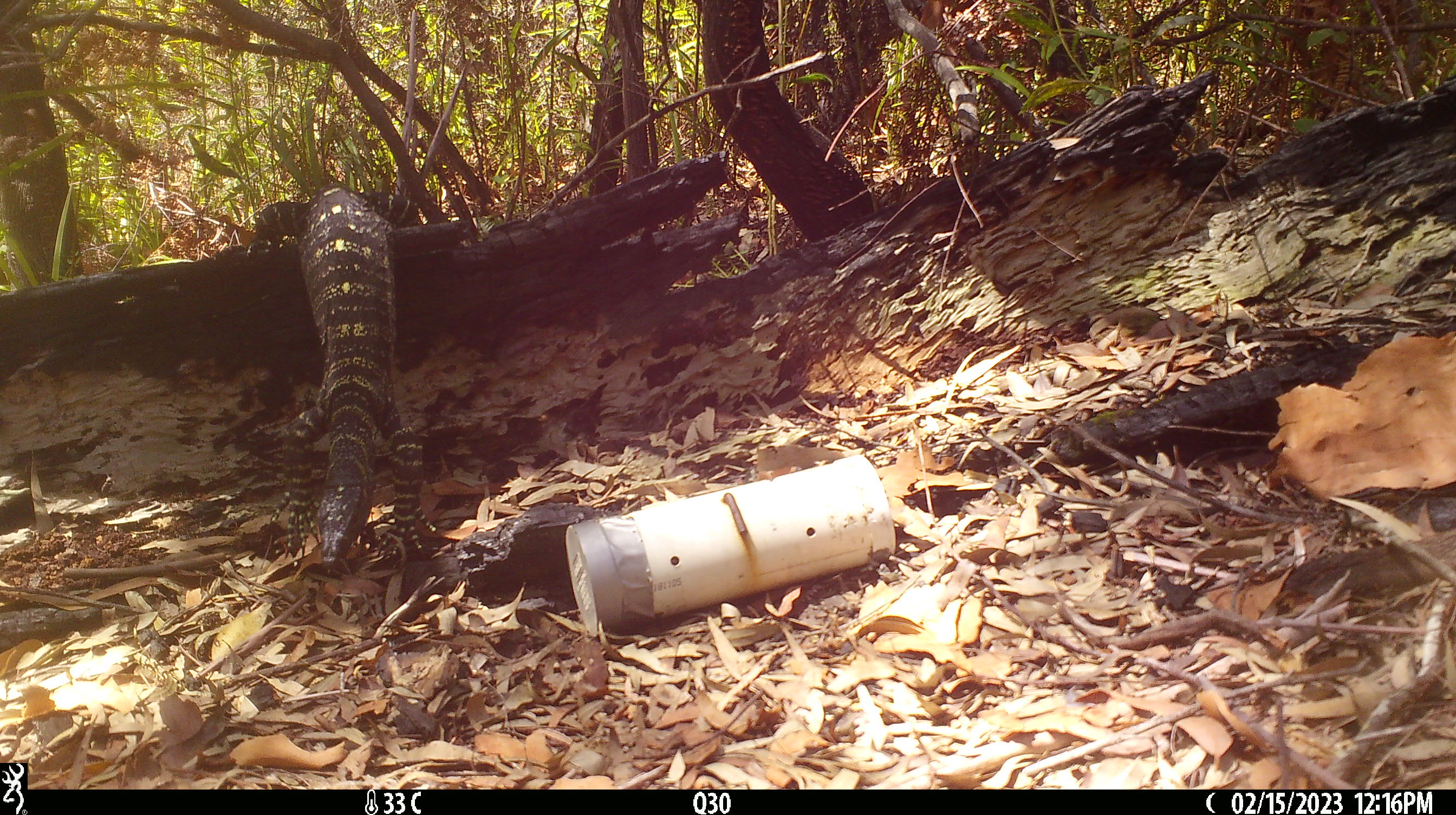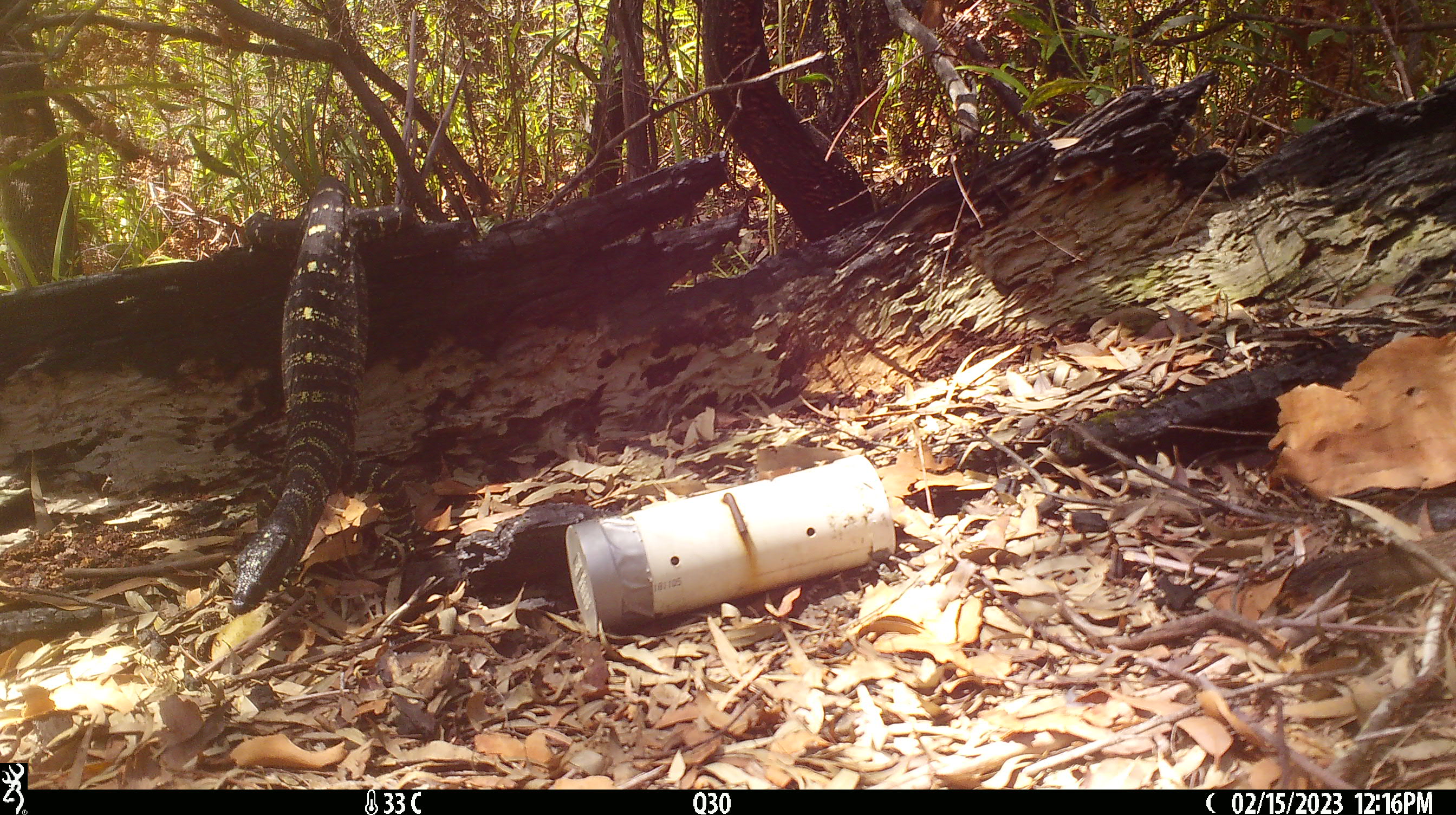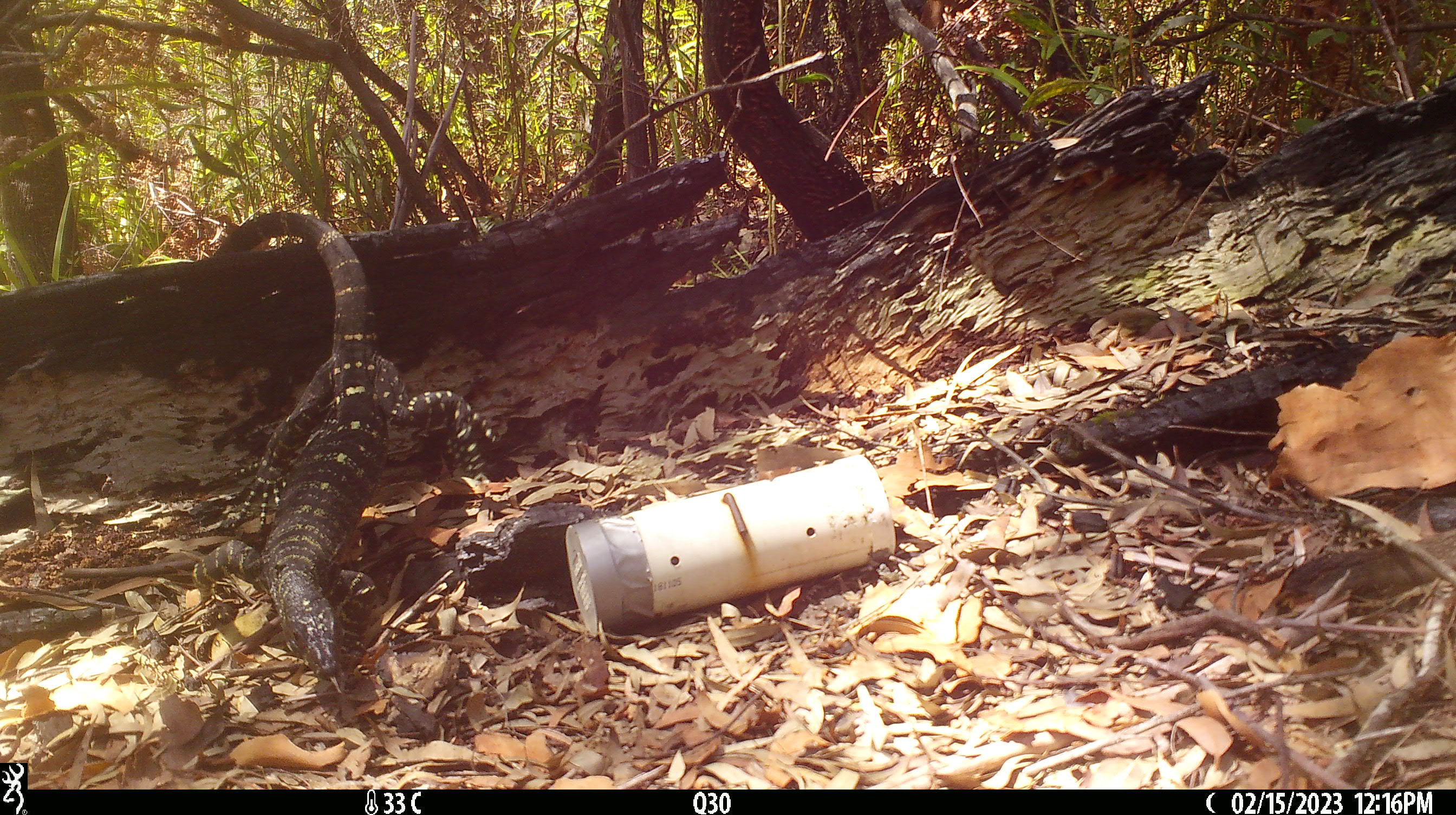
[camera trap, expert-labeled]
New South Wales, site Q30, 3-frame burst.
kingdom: Animalia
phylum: Chordata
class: Reptilia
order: Squamata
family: Varanidae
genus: Varanus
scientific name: Varanus varius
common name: lace monitor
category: goanna